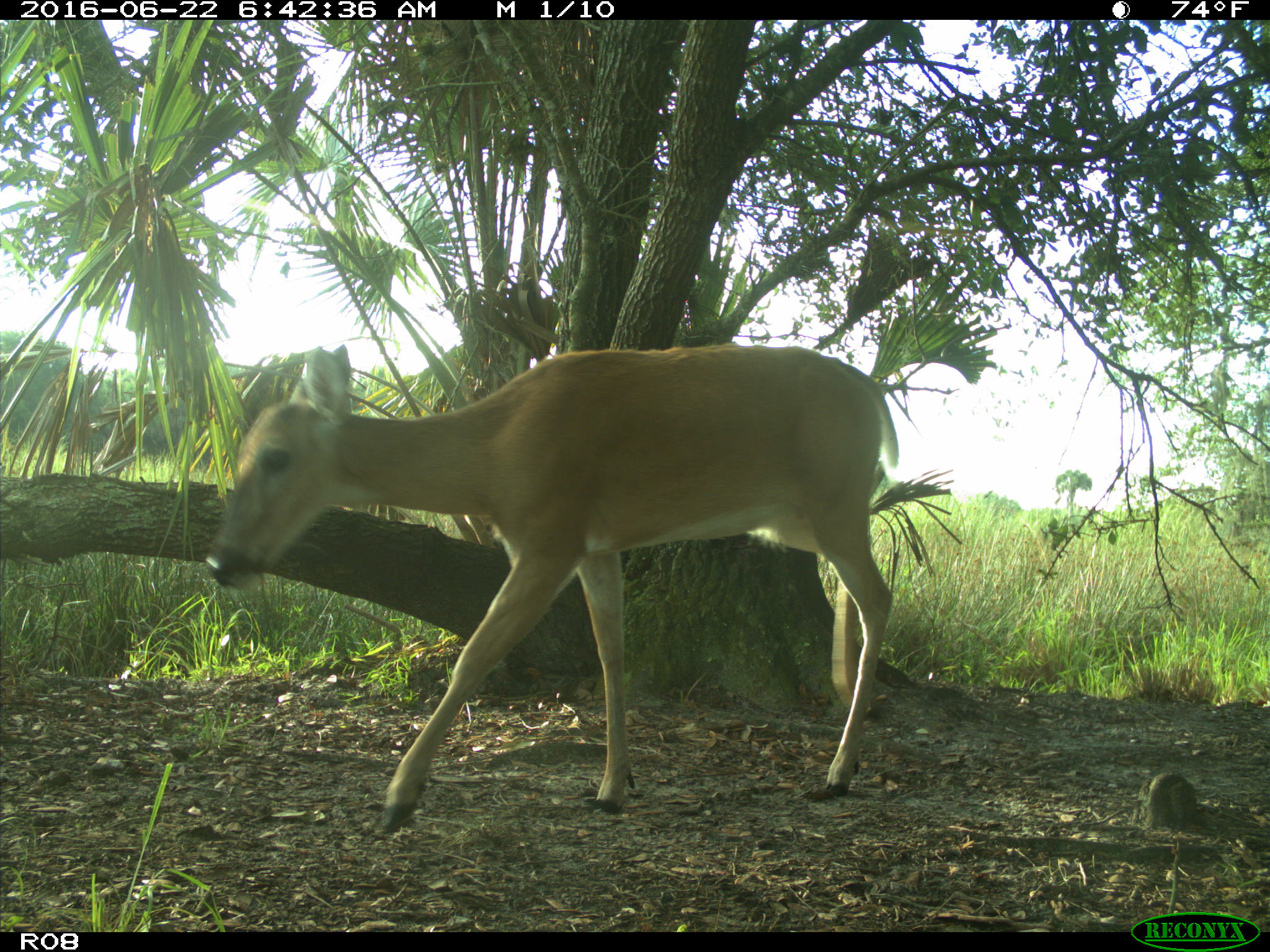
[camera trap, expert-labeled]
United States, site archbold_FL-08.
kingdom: Animalia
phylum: Chordata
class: Mammalia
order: Artiodactyla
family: Cervidae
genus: Odocoileus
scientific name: Odocoileus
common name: deer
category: unidentified deer